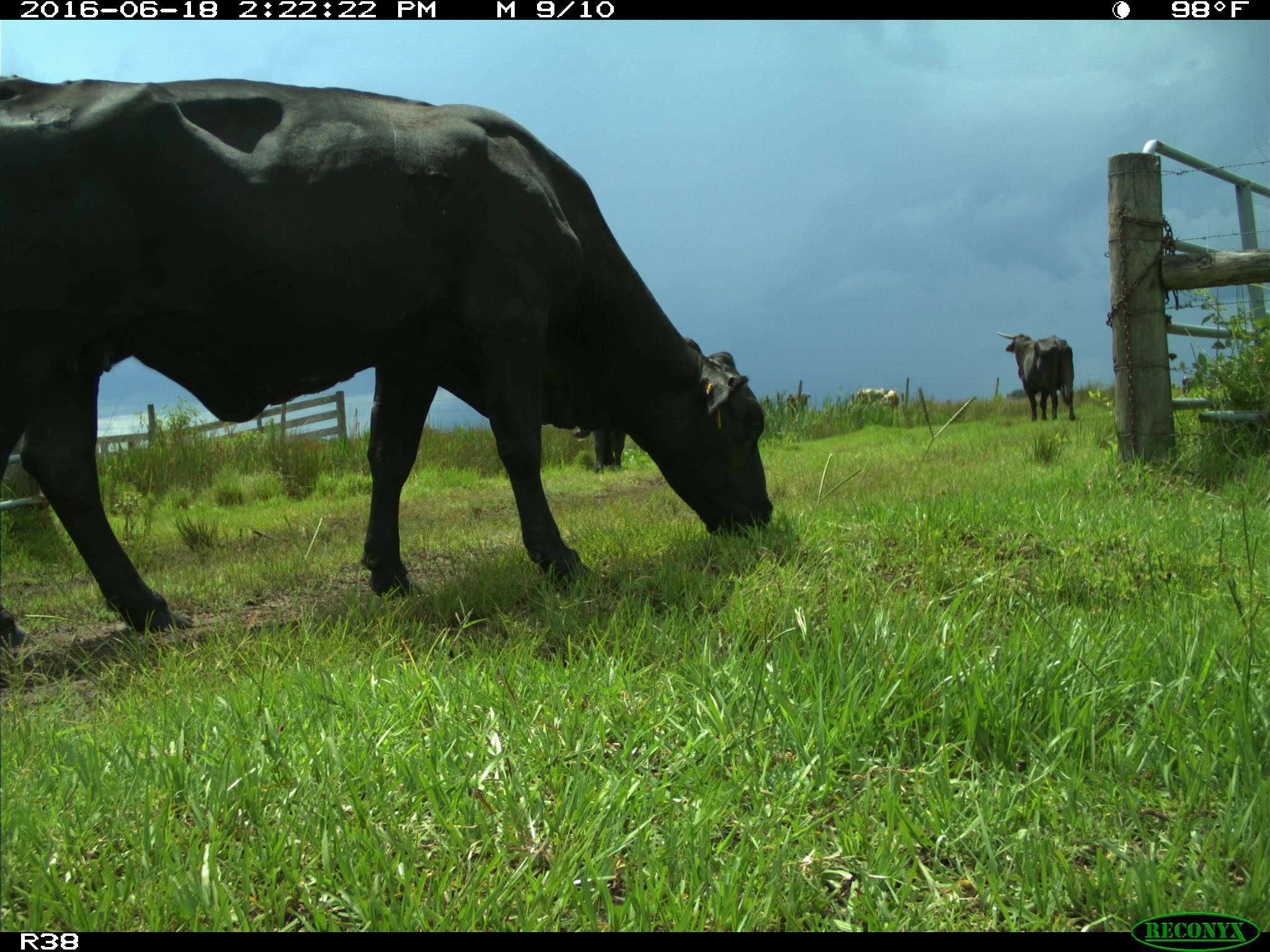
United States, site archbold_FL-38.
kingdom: Animalia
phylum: Chordata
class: Mammalia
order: Artiodactyla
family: Bovidae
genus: Bos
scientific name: Bos taurus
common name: domestic cow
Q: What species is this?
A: Bos taurus (domestic cow).